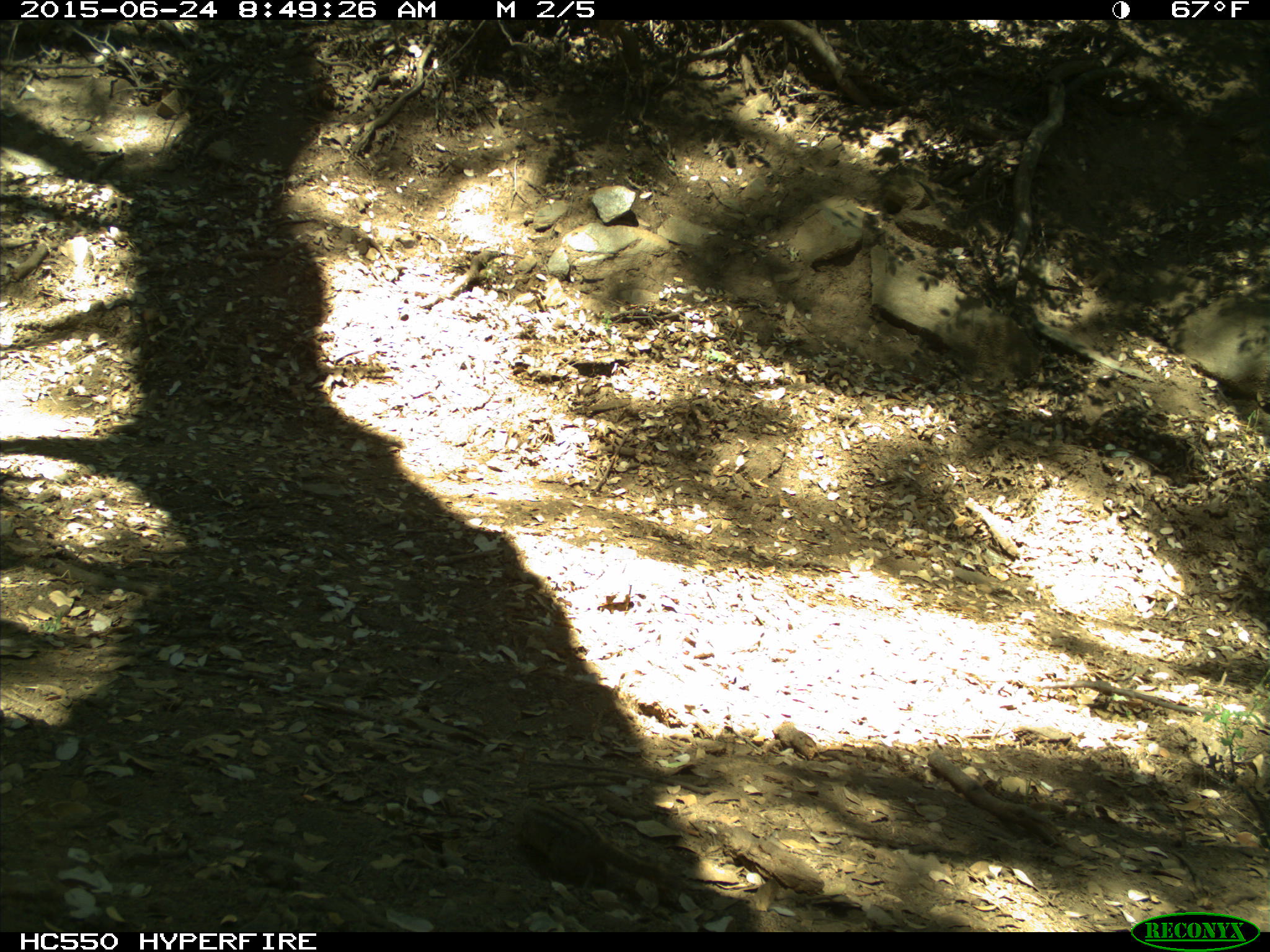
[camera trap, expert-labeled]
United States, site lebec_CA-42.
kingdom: Animalia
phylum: Chordata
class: Mammalia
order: Rodentia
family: Sciuridae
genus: Tamias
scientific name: Tamias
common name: chipmunk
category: unidentified chipmunk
Unidentified chipmunk (chipmunk) (Tamias).